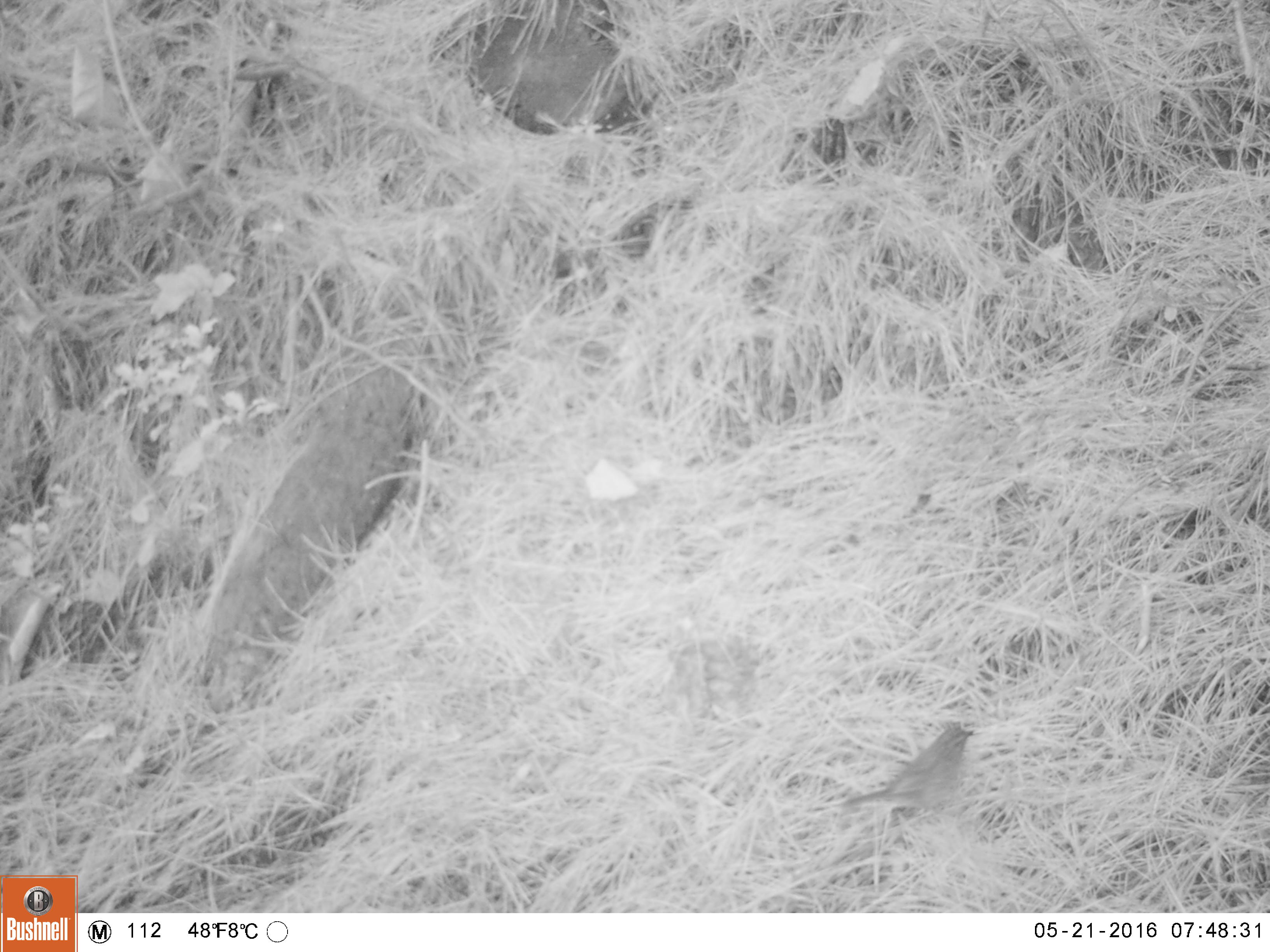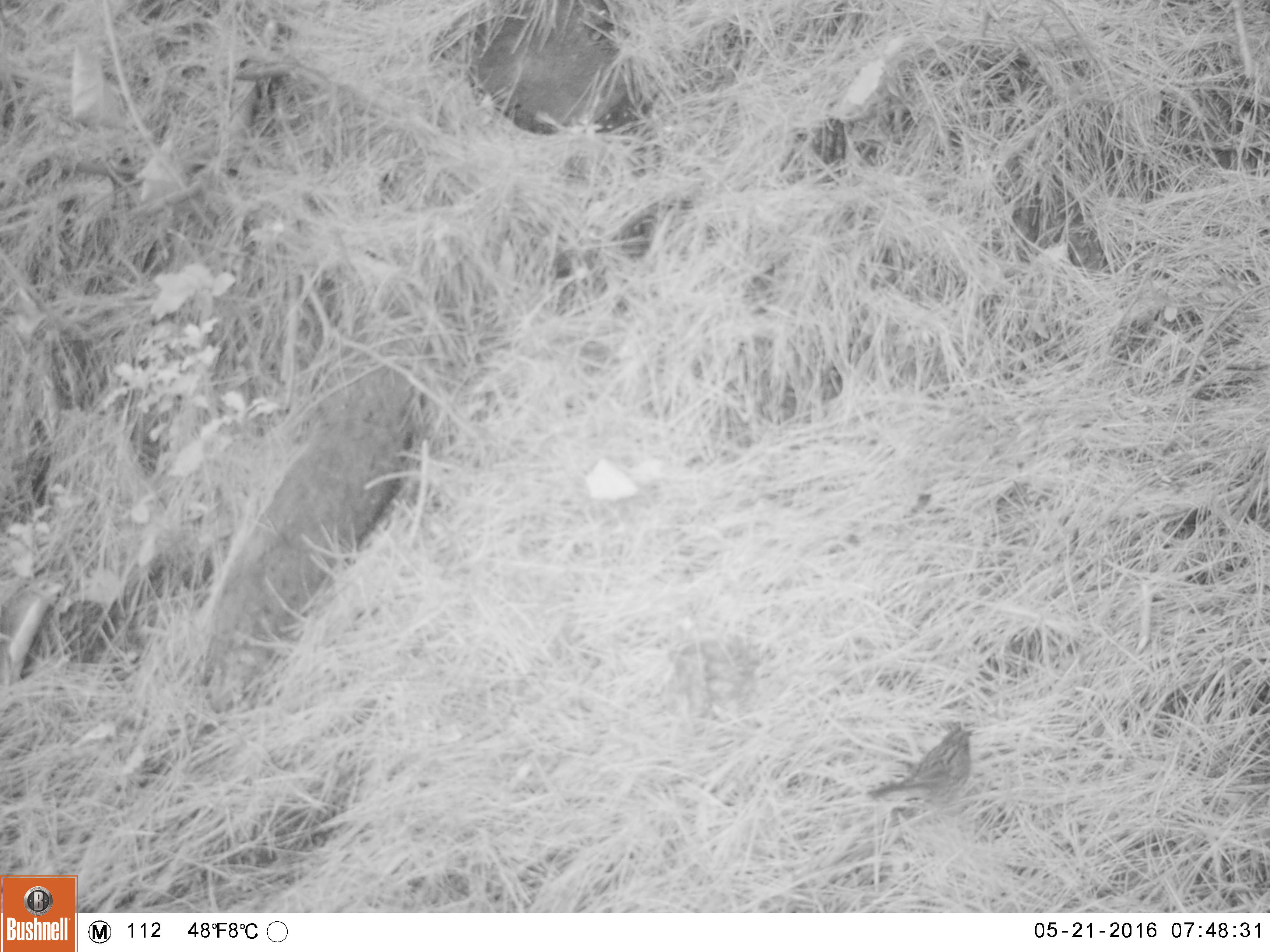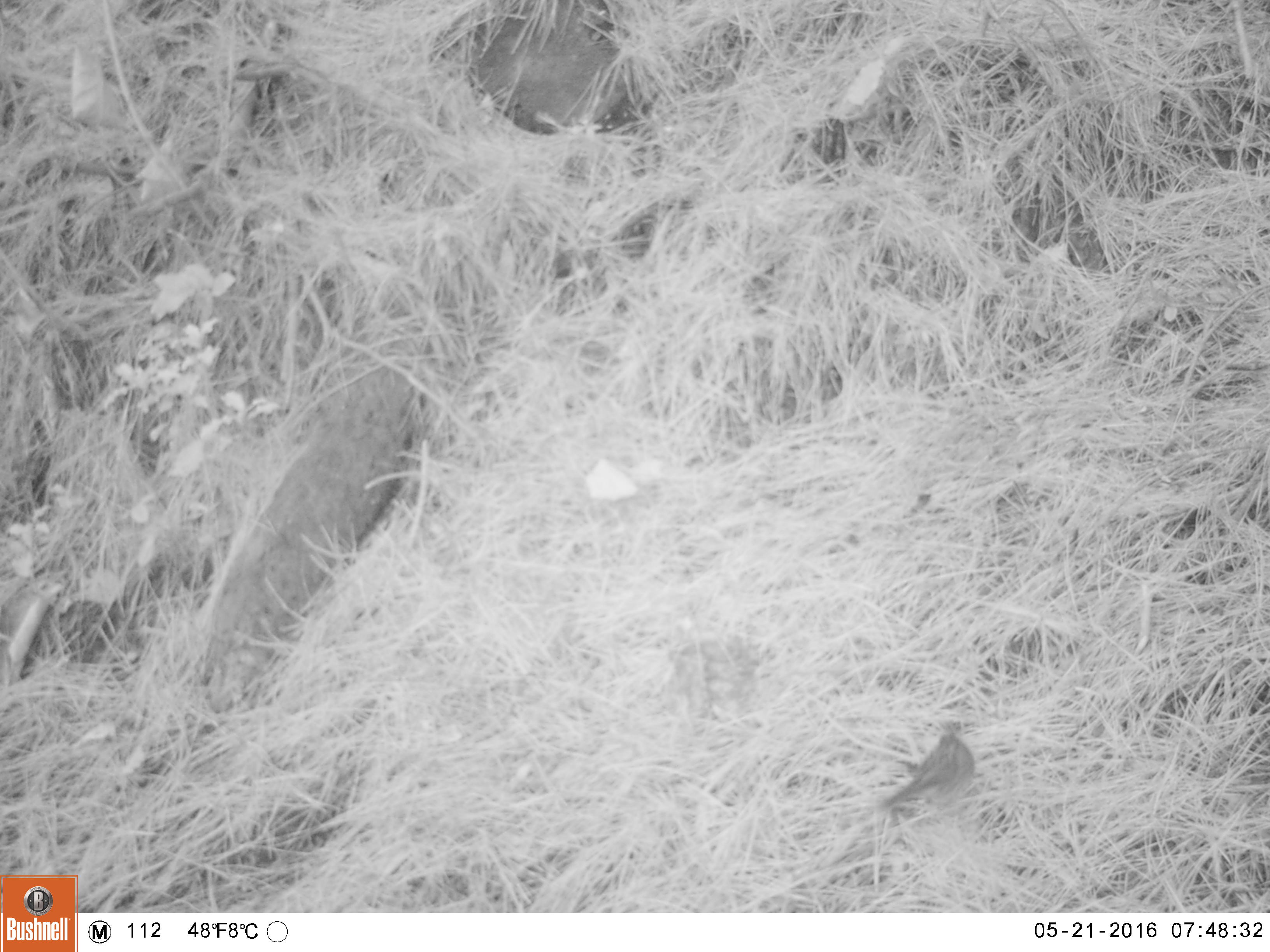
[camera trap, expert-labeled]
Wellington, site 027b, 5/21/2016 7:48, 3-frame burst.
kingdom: Animalia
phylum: Chordata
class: Aves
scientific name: Aves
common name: bird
Bird (Aves).